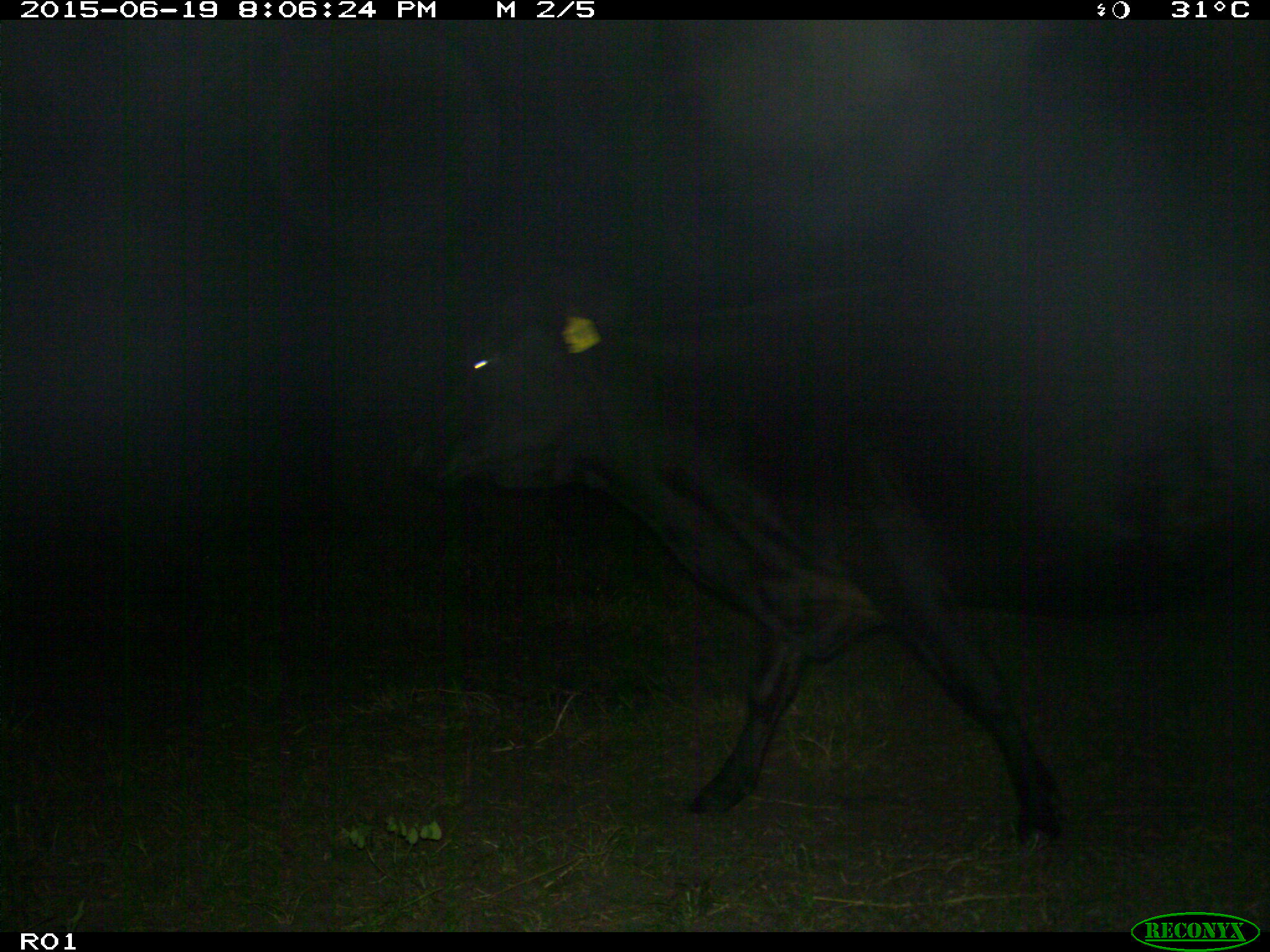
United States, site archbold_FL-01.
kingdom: Animalia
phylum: Chordata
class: Mammalia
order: Artiodactyla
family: Bovidae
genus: Bos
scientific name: Bos taurus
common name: domestic cow